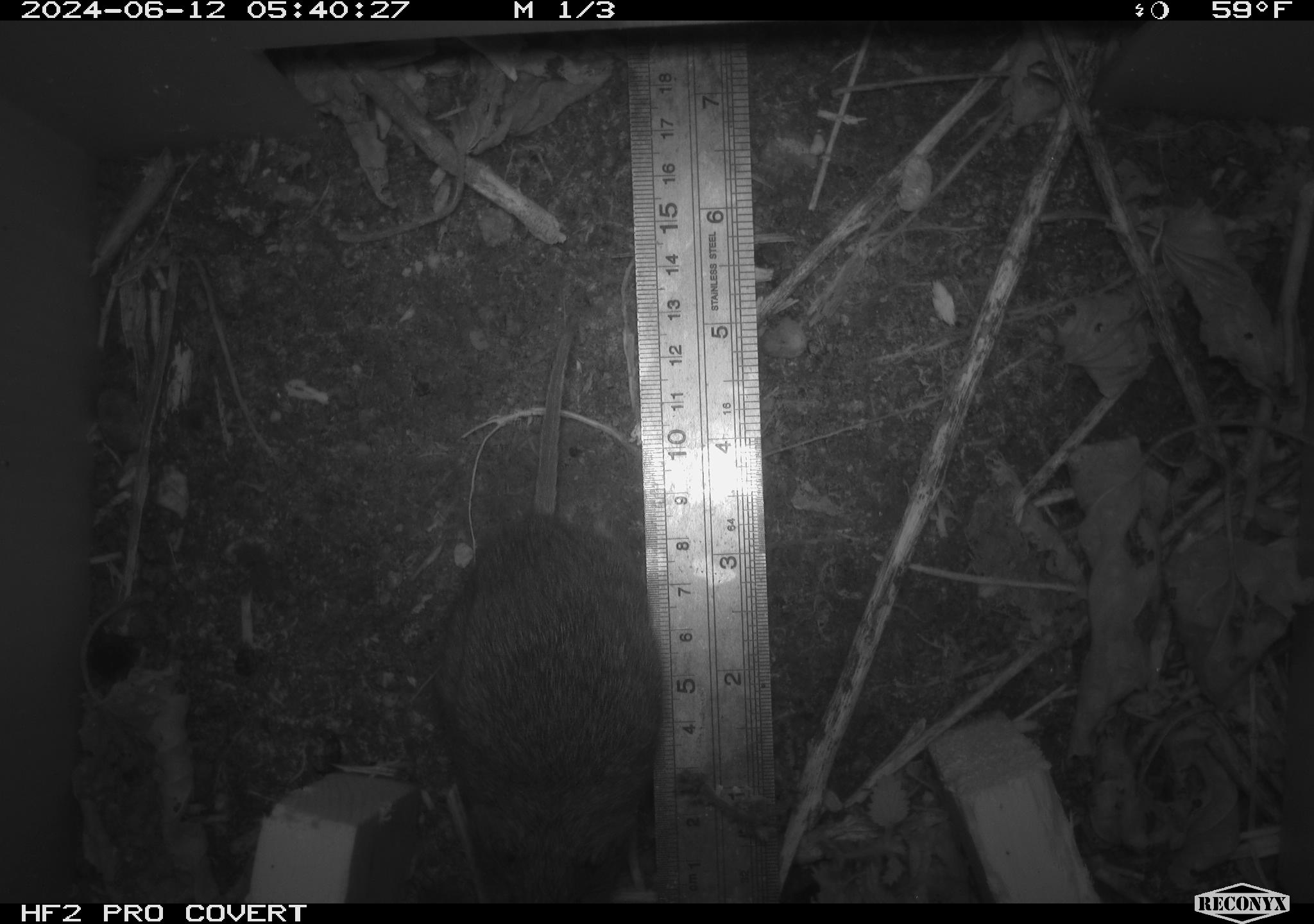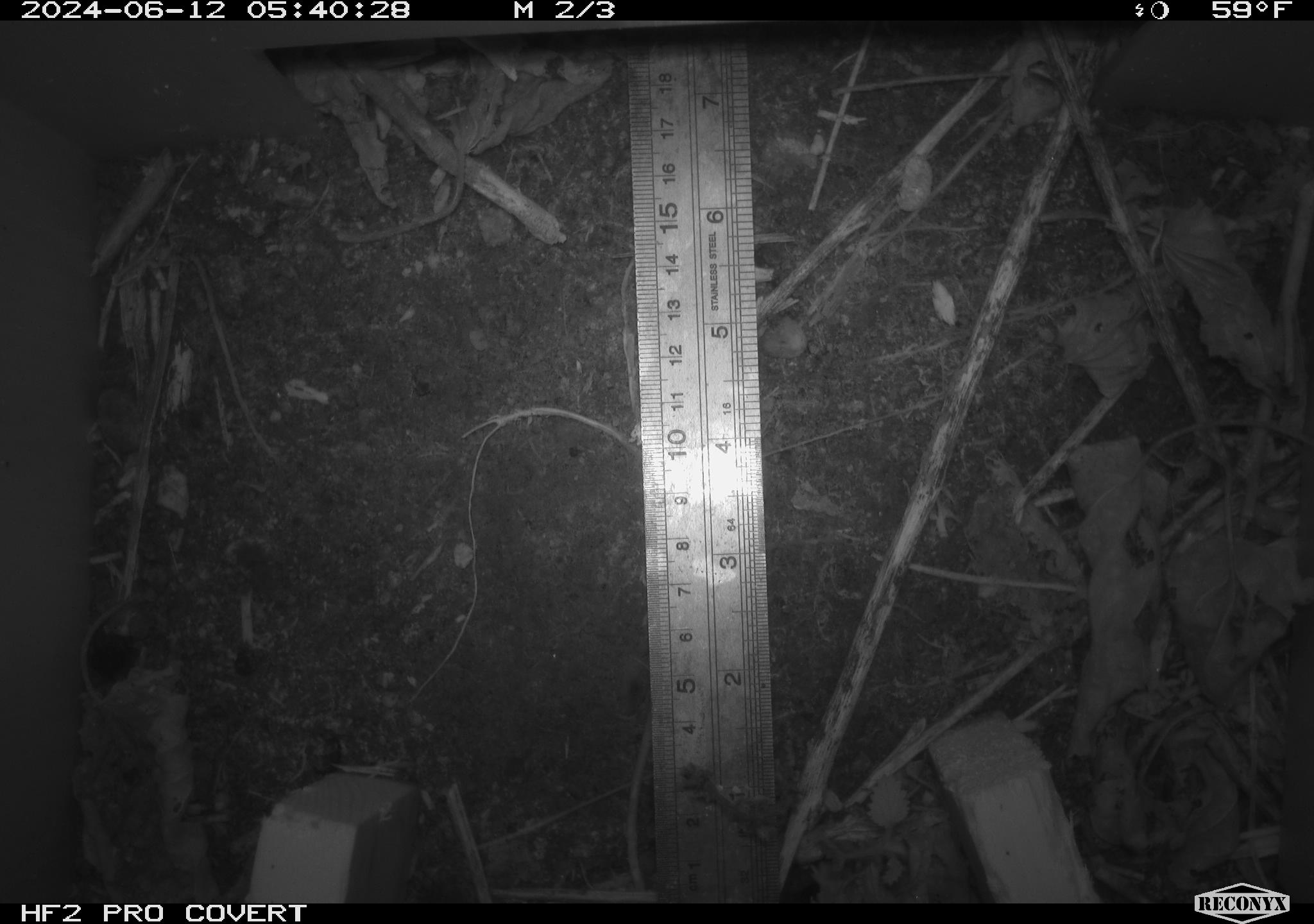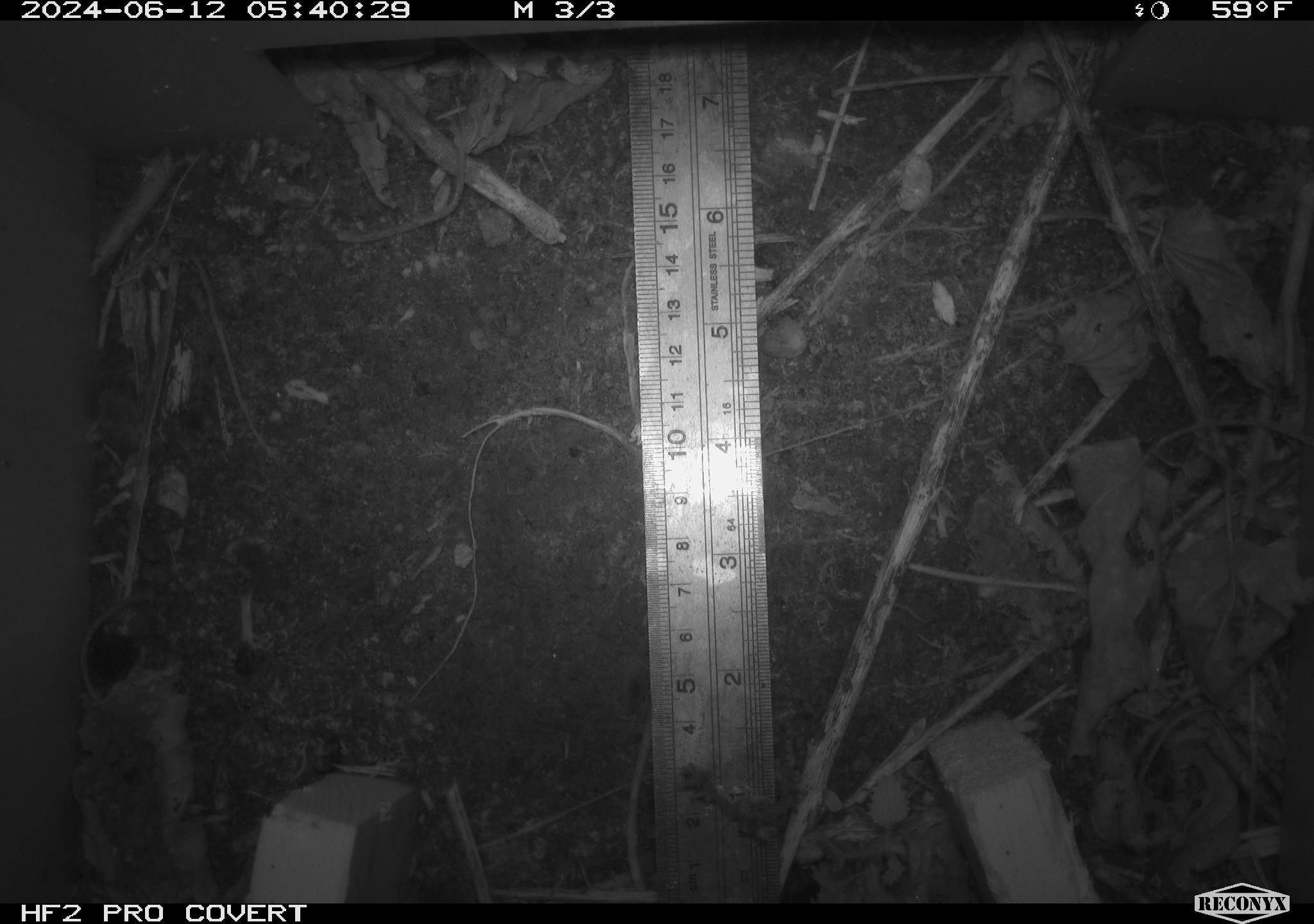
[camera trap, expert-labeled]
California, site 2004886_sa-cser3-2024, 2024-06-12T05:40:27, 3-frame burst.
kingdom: Animalia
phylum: Chordata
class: Mammalia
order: Rodentia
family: Cricetidae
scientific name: Cricetidae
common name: hamsters, voles, lemmings, and allies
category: cricetidae family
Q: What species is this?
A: Cricetidae family (hamsters, voles, lemmings, and allies) (Cricetidae).